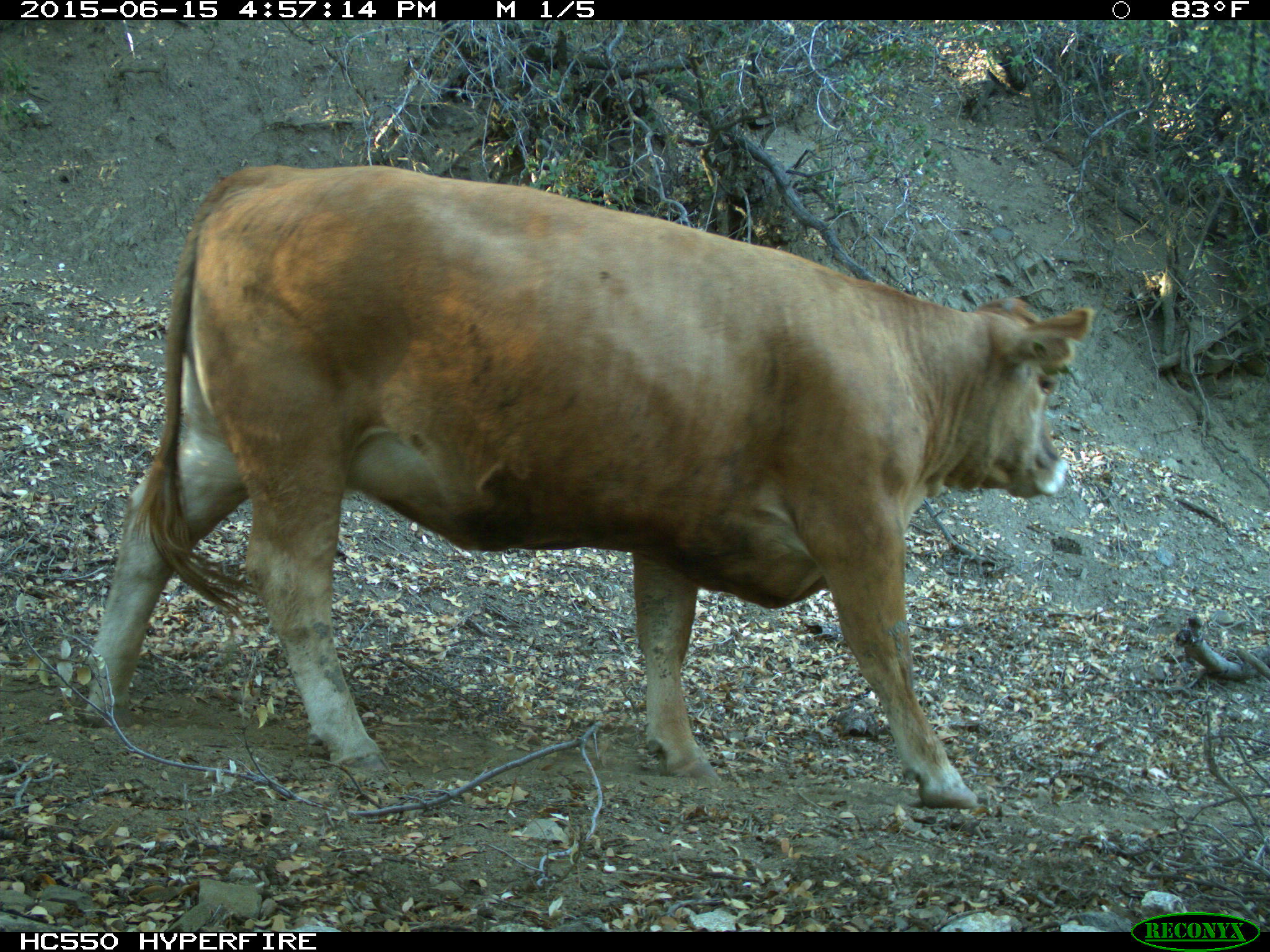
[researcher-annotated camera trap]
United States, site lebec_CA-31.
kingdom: Animalia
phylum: Chordata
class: Mammalia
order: Artiodactyla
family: Bovidae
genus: Bos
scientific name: Bos taurus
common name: domestic cow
Bos taurus (domestic cow).